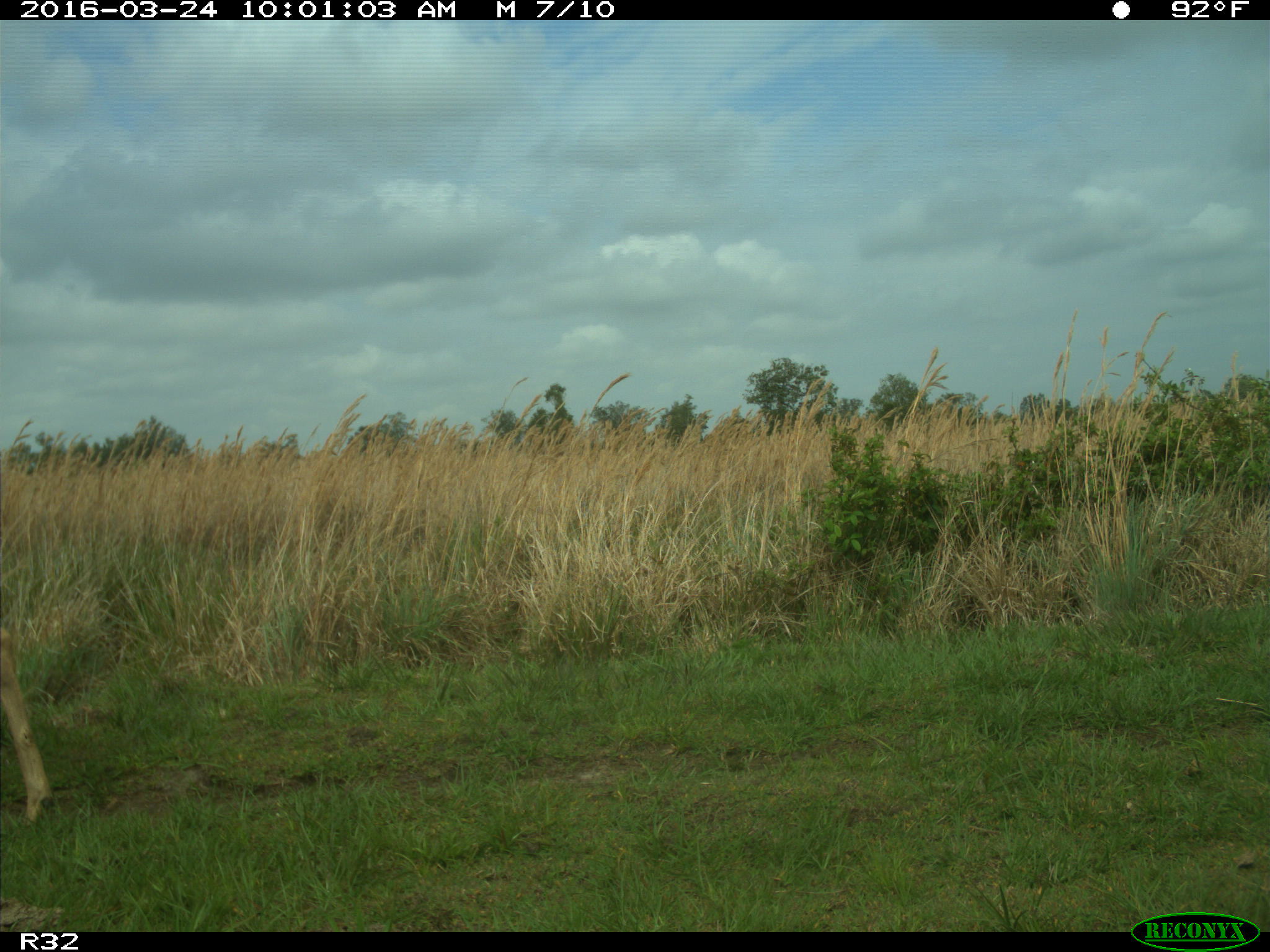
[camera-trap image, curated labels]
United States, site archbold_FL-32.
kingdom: Animalia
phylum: Chordata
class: Mammalia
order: Artiodactyla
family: Cervidae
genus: Odocoileus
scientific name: Odocoileus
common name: deer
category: unidentified deer